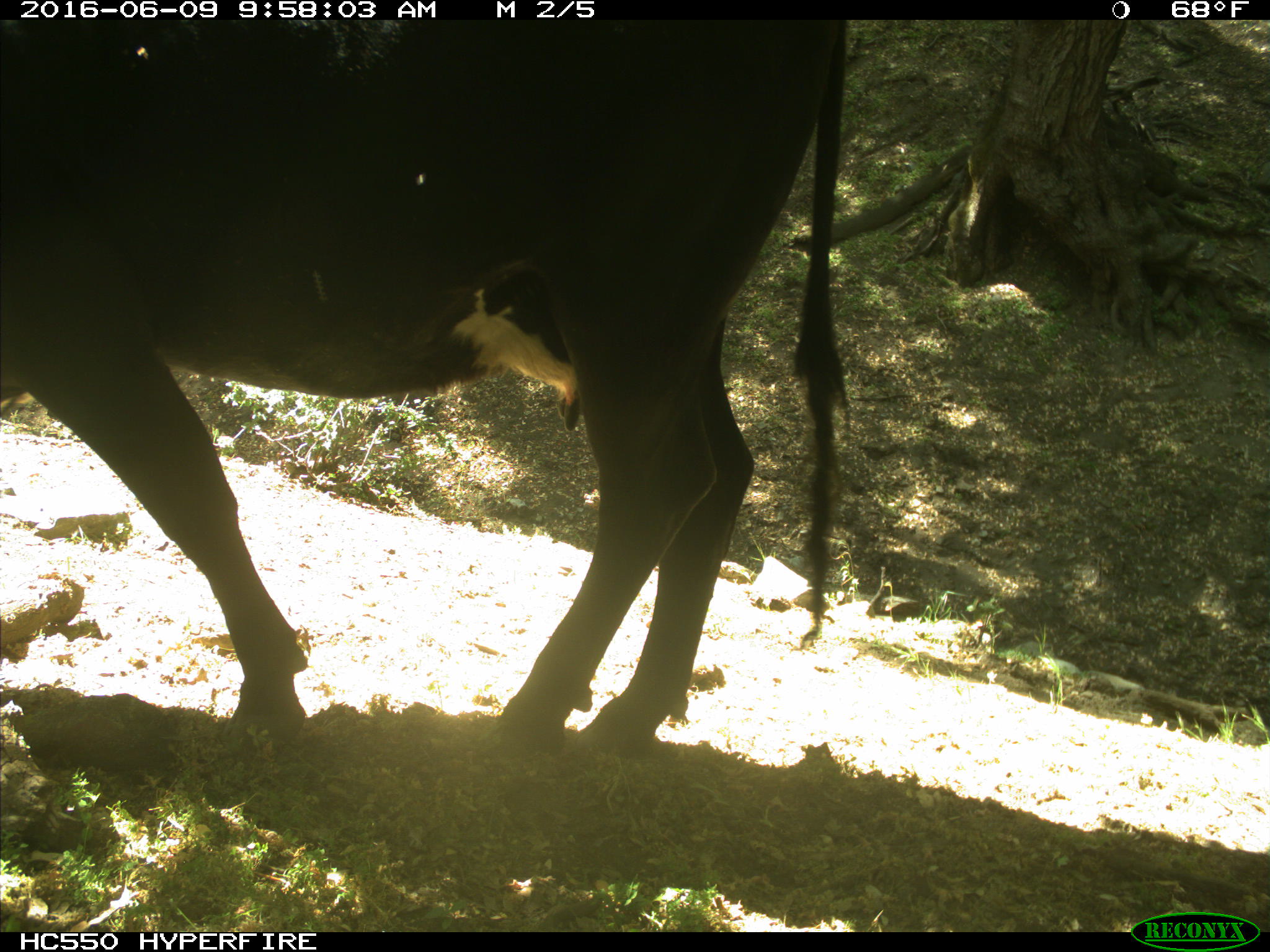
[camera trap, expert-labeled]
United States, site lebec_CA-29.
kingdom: Animalia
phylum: Chordata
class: Mammalia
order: Artiodactyla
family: Bovidae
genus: Bos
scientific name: Bos taurus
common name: domestic cow